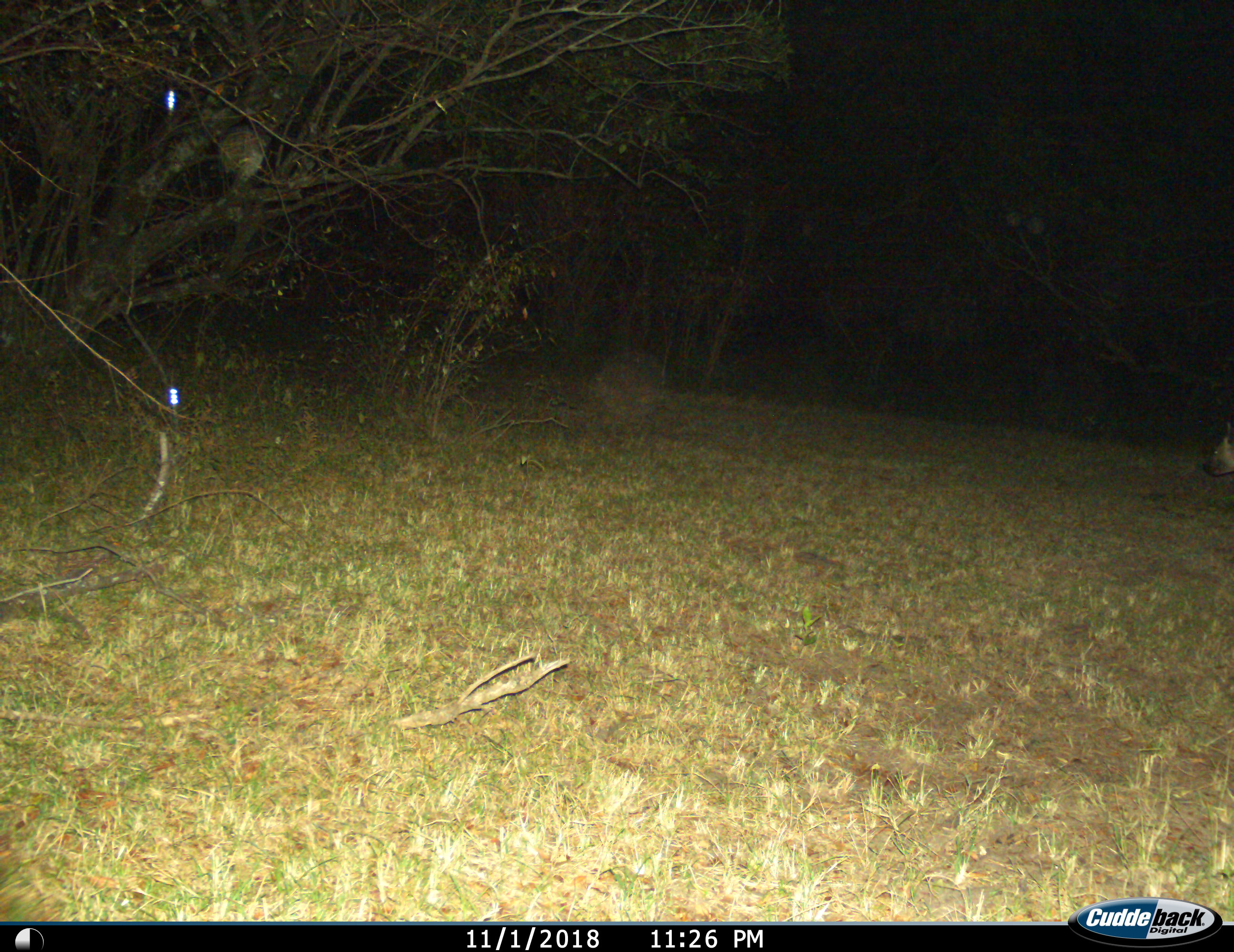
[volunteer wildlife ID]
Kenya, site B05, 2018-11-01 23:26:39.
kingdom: Animalia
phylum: Chordata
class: Mammalia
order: Carnivora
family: Hyaenidae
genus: Crocuta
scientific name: Crocuta crocuta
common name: spotted hyena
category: hyenaspotted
Hyenaspotted (spotted hyena) (Crocuta crocuta), count 1. Behavior (volunteer vote fractions): standing 11%, resting 0%, moving 100%, interacting 0%. Young present (vote fraction): 0%. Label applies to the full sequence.